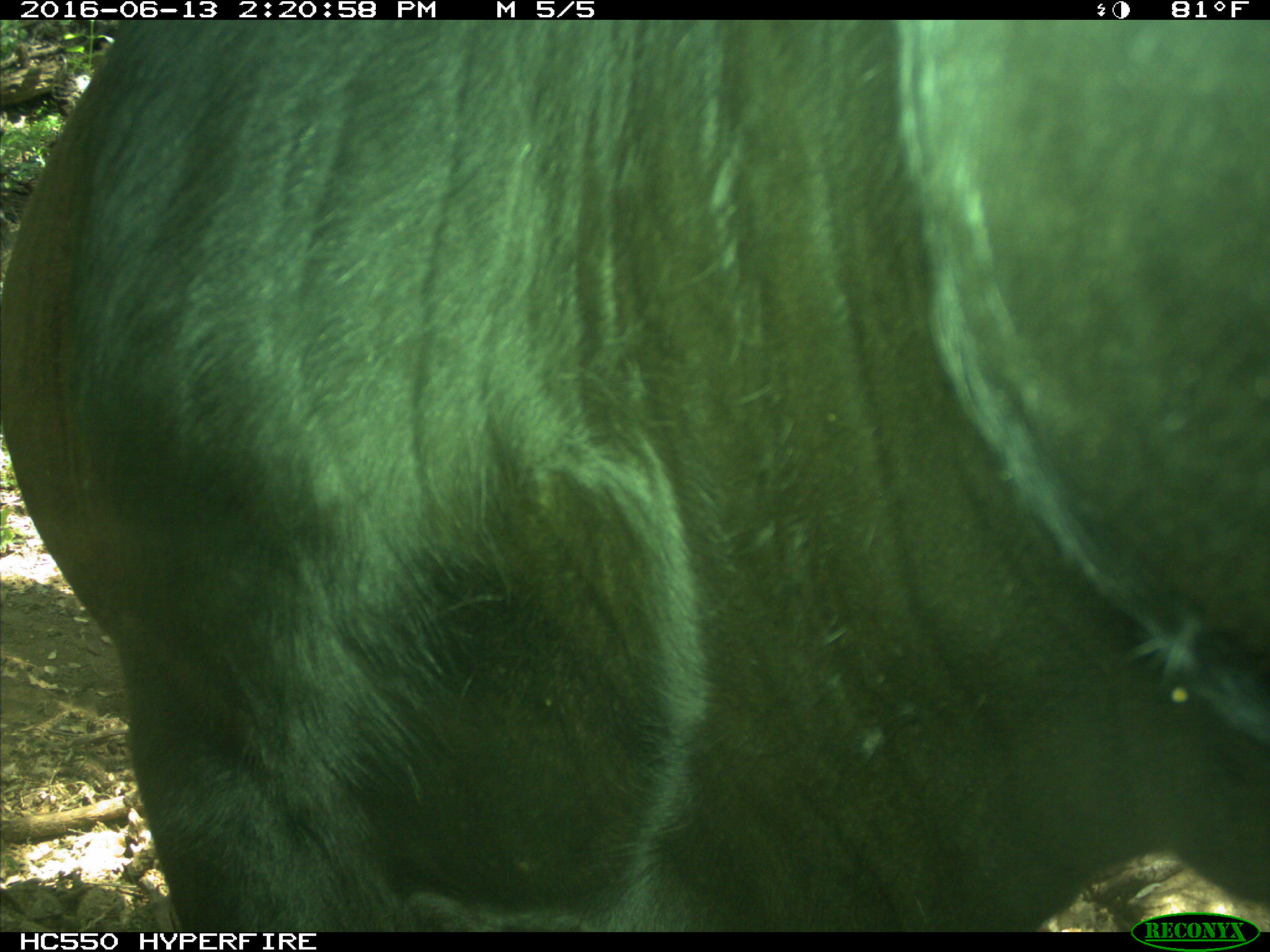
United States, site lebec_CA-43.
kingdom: Animalia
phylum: Chordata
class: Mammalia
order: Artiodactyla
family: Bovidae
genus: Bos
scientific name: Bos taurus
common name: domestic cow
Bos taurus (domestic cow).